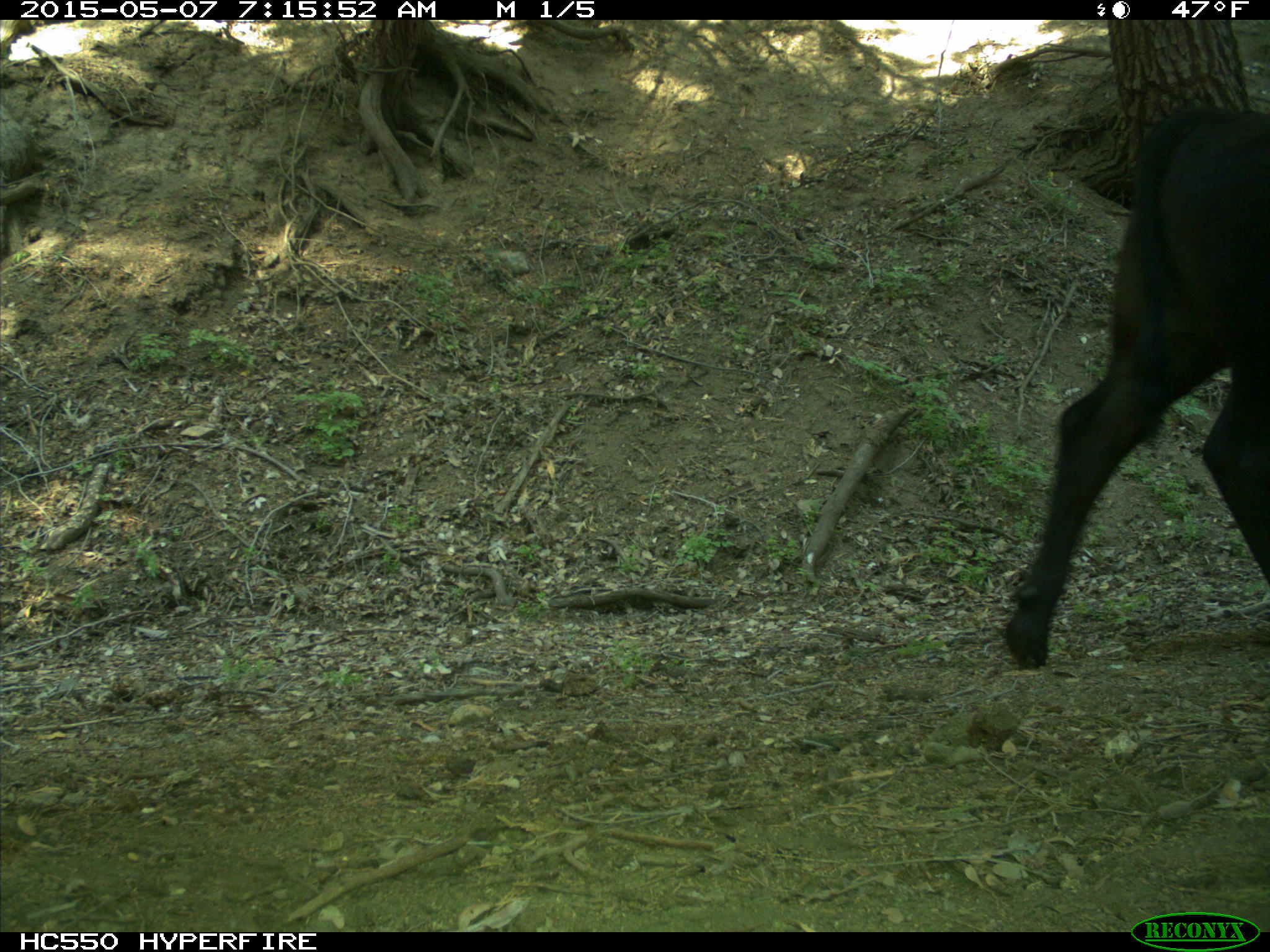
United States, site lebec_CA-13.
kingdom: Animalia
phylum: Chordata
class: Mammalia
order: Artiodactyla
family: Bovidae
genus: Bos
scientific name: Bos taurus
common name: domestic cow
Bos taurus (domestic cow).